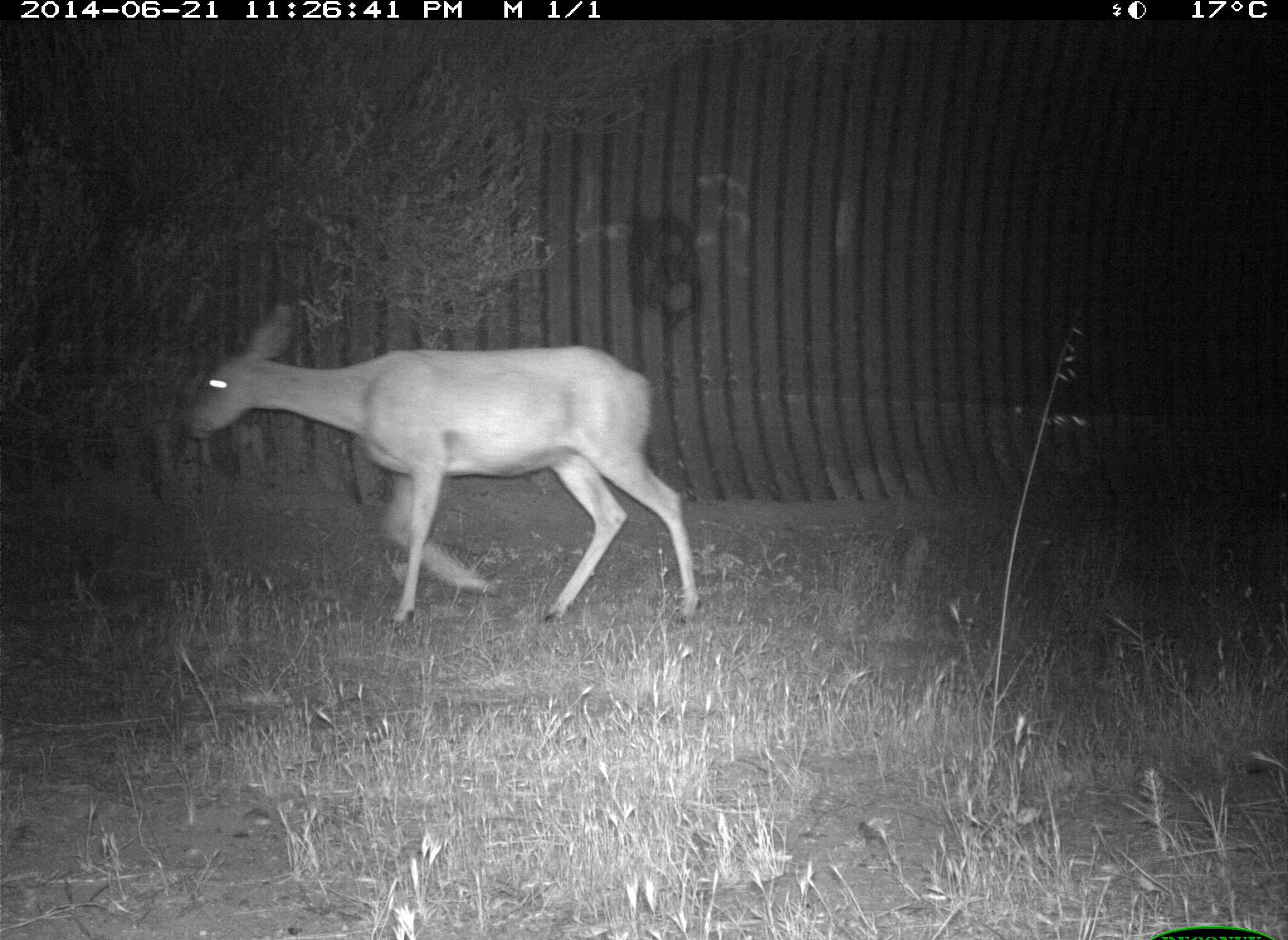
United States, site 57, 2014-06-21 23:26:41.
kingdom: Animalia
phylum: Chordata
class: Mammalia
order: Artiodactyla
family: Cervidae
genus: Odocoileus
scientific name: Odocoileus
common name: deer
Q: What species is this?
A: Deer (Odocoileus).